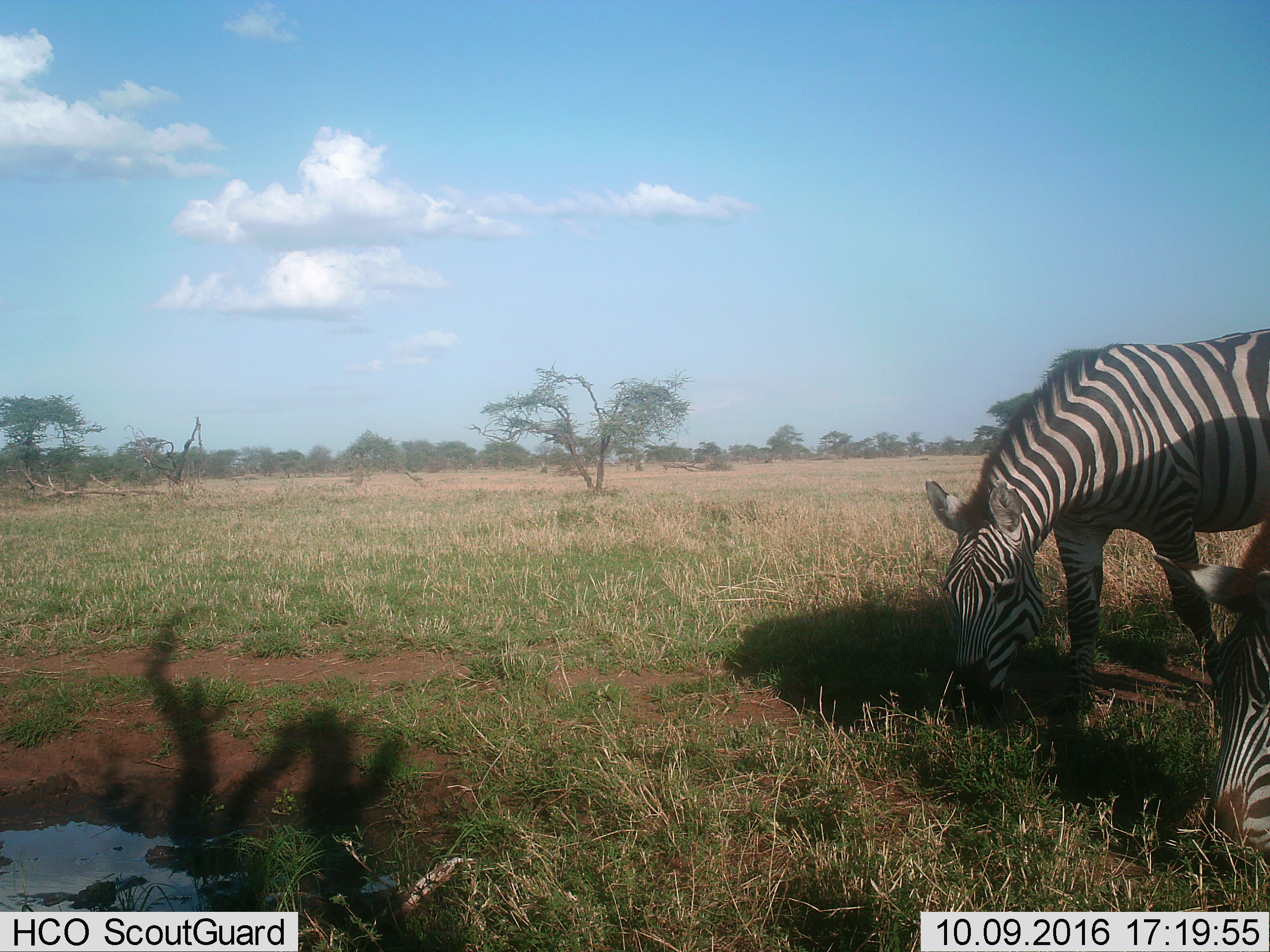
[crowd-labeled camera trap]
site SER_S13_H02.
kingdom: Animalia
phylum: Chordata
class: Mammalia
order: Perissodactyla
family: Equidae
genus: Equus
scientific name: Equus quagga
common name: plains zebra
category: zebraplains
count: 2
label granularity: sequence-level